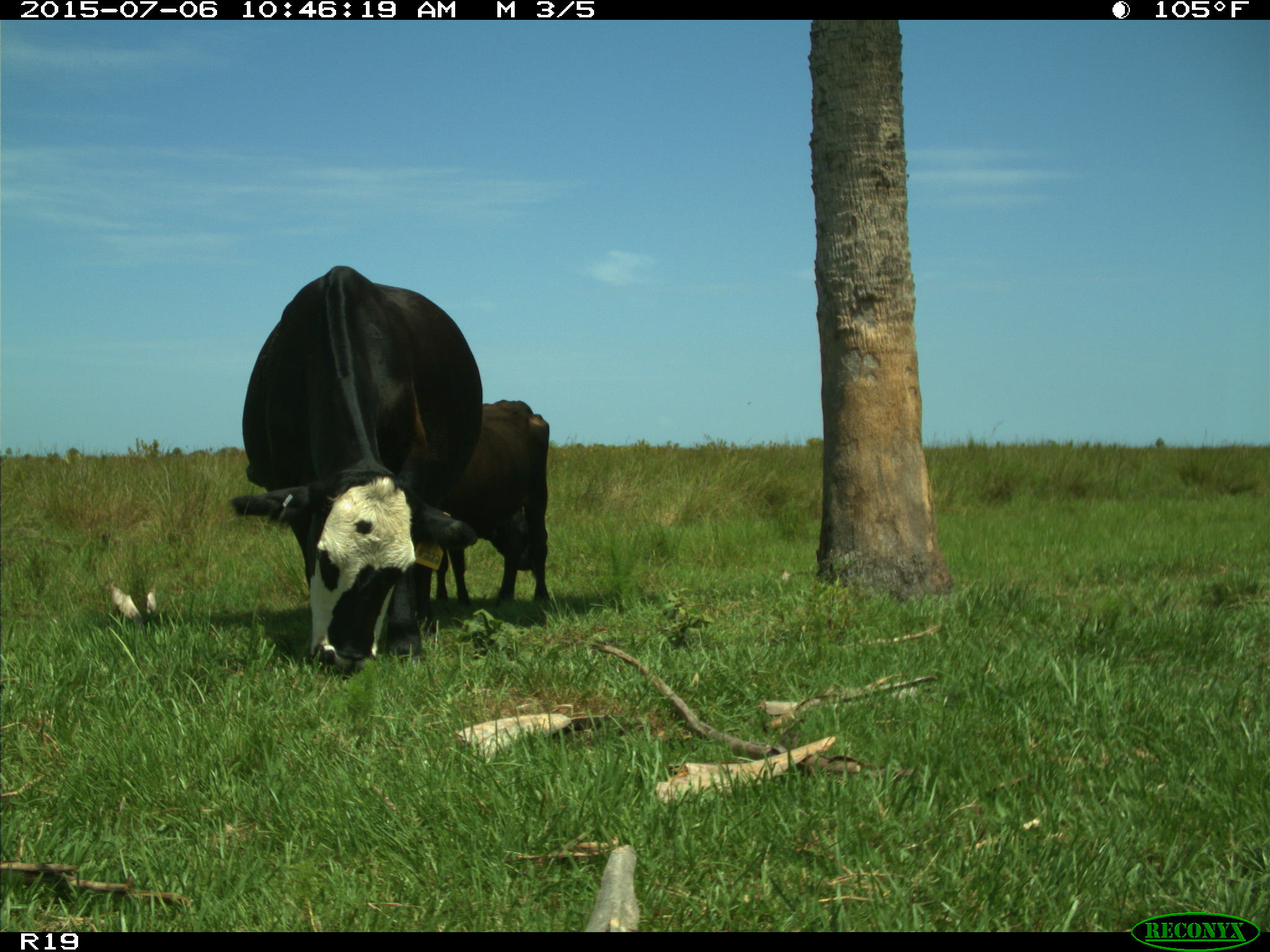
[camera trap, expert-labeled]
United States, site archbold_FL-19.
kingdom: Animalia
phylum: Chordata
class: Mammalia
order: Artiodactyla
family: Bovidae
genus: Bos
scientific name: Bos taurus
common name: domestic cow